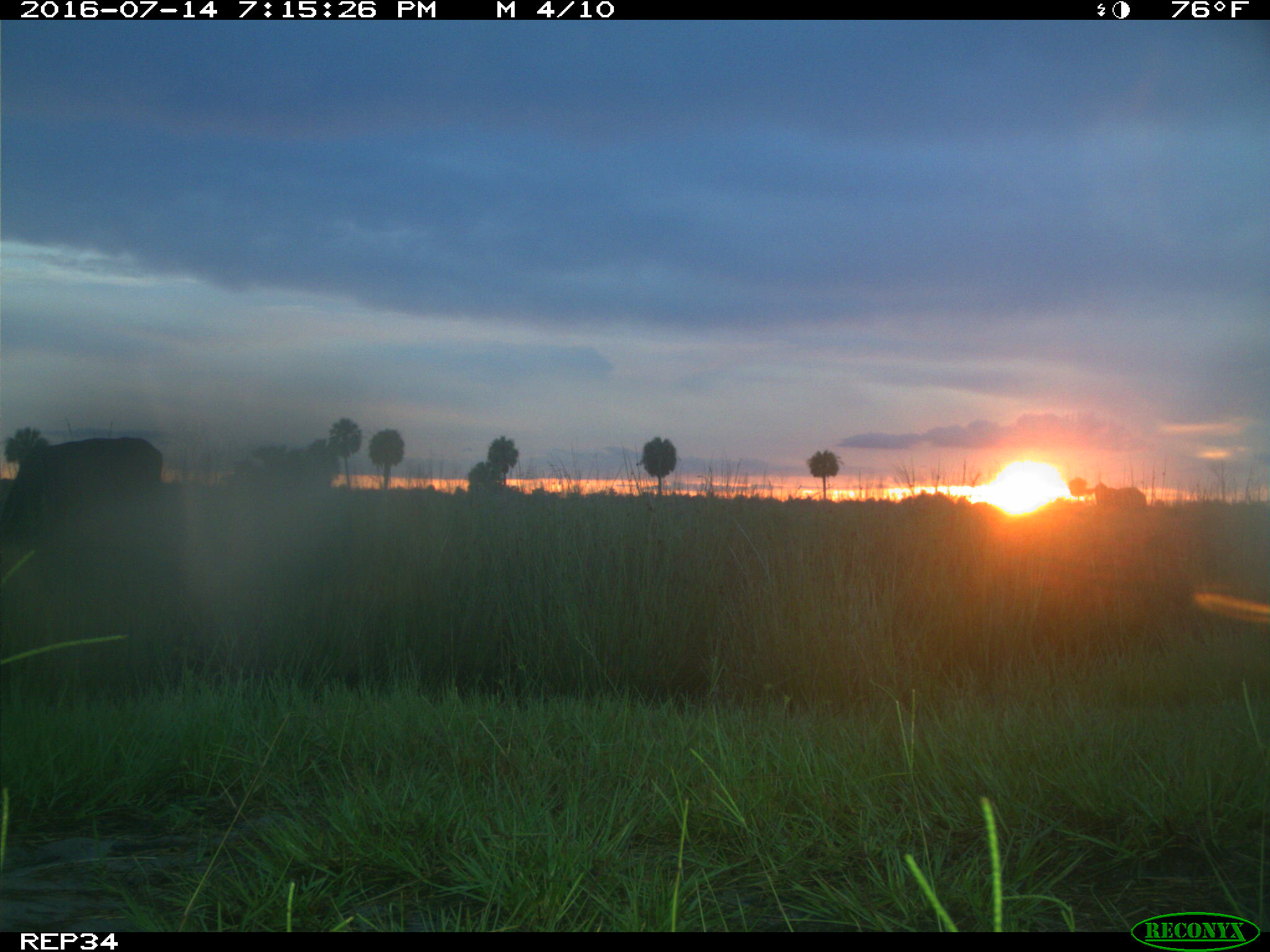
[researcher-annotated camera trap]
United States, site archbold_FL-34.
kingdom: Animalia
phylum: Chordata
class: Mammalia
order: Artiodactyla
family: Bovidae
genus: Bos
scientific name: Bos taurus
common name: domestic cow